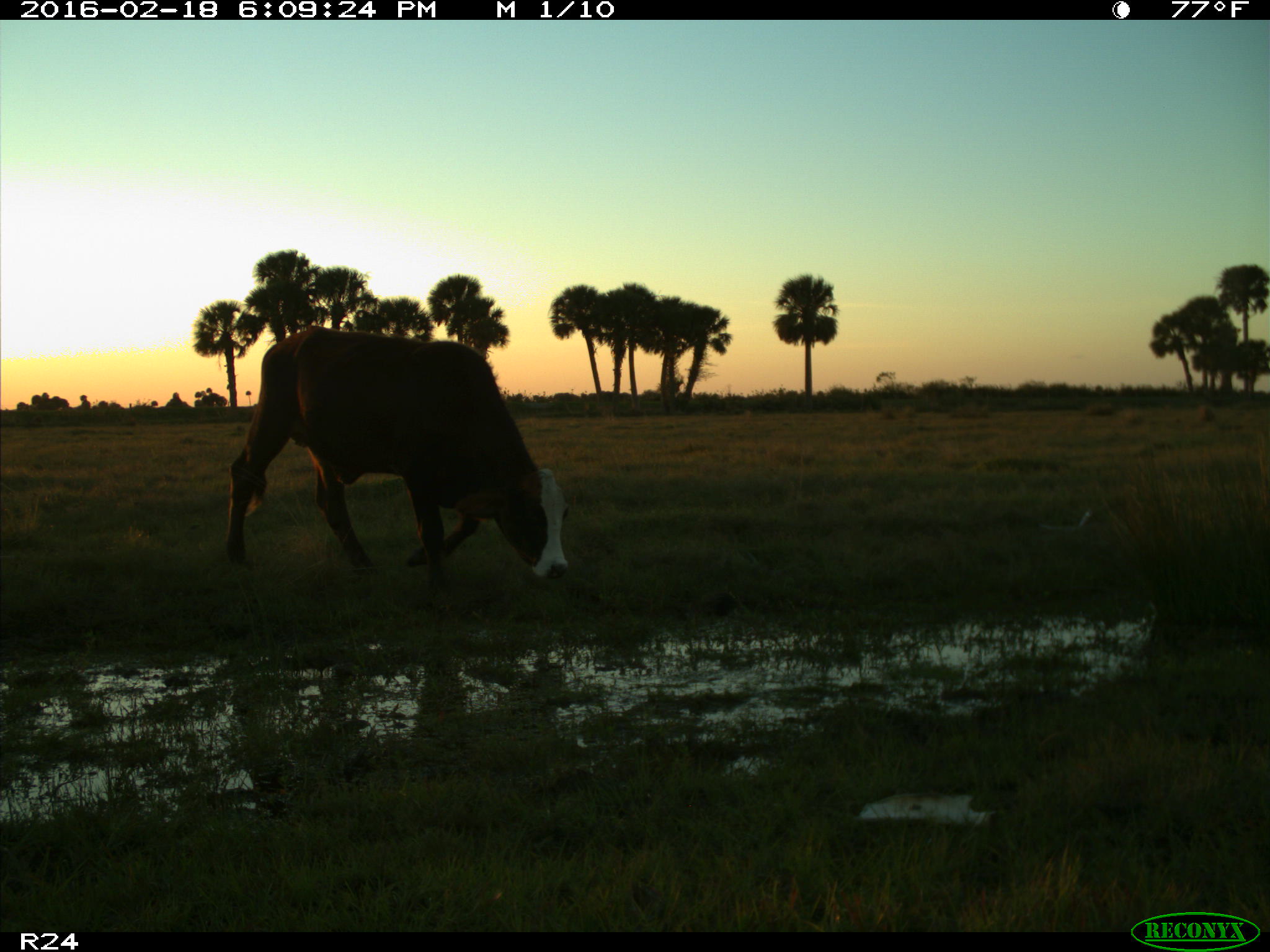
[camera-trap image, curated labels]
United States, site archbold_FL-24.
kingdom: Animalia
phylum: Chordata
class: Mammalia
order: Artiodactyla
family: Bovidae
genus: Bos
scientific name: Bos taurus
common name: domestic cow